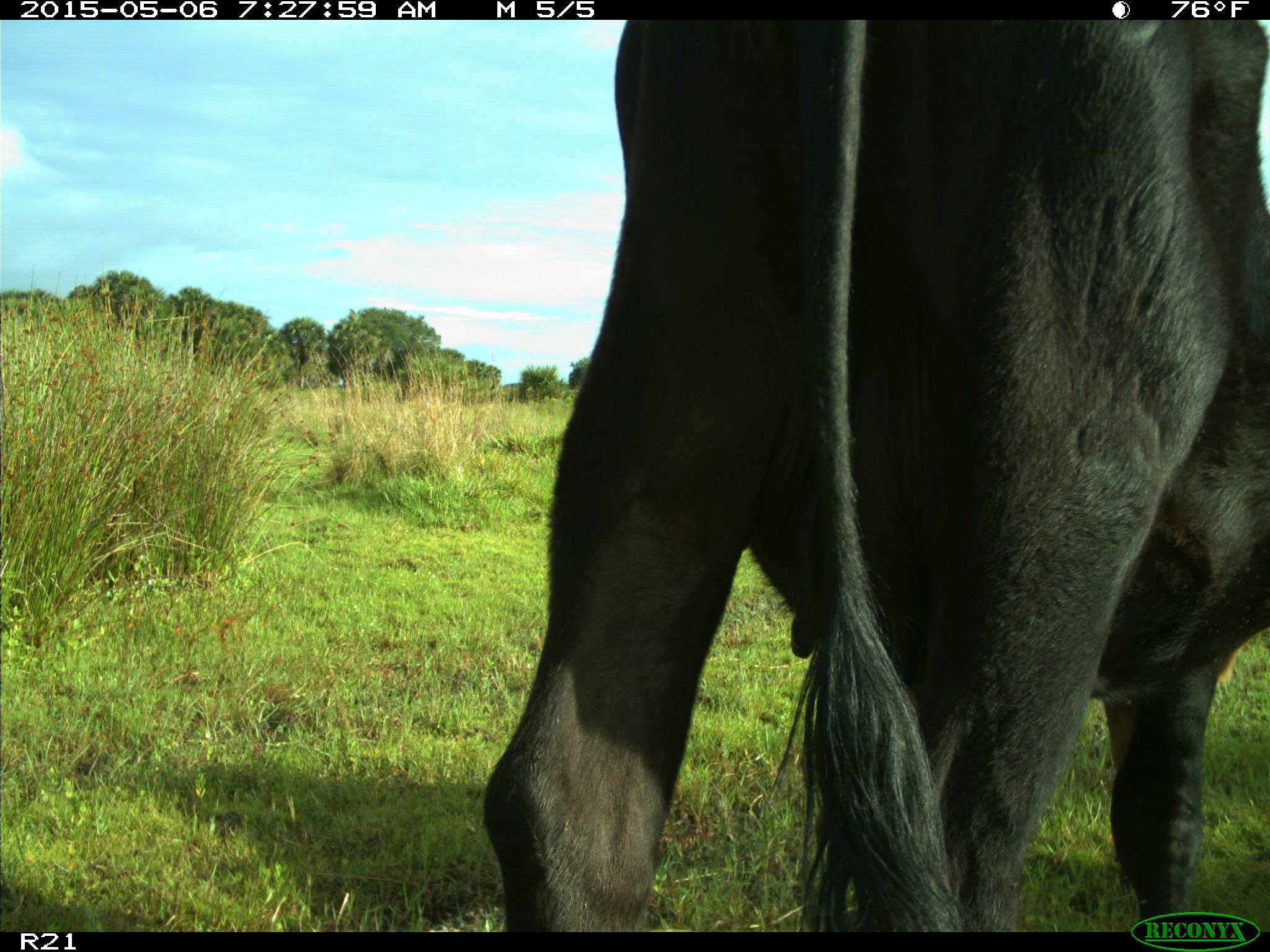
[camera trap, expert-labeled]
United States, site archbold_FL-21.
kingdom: Animalia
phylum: Chordata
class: Mammalia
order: Artiodactyla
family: Bovidae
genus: Bos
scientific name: Bos taurus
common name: domestic cow